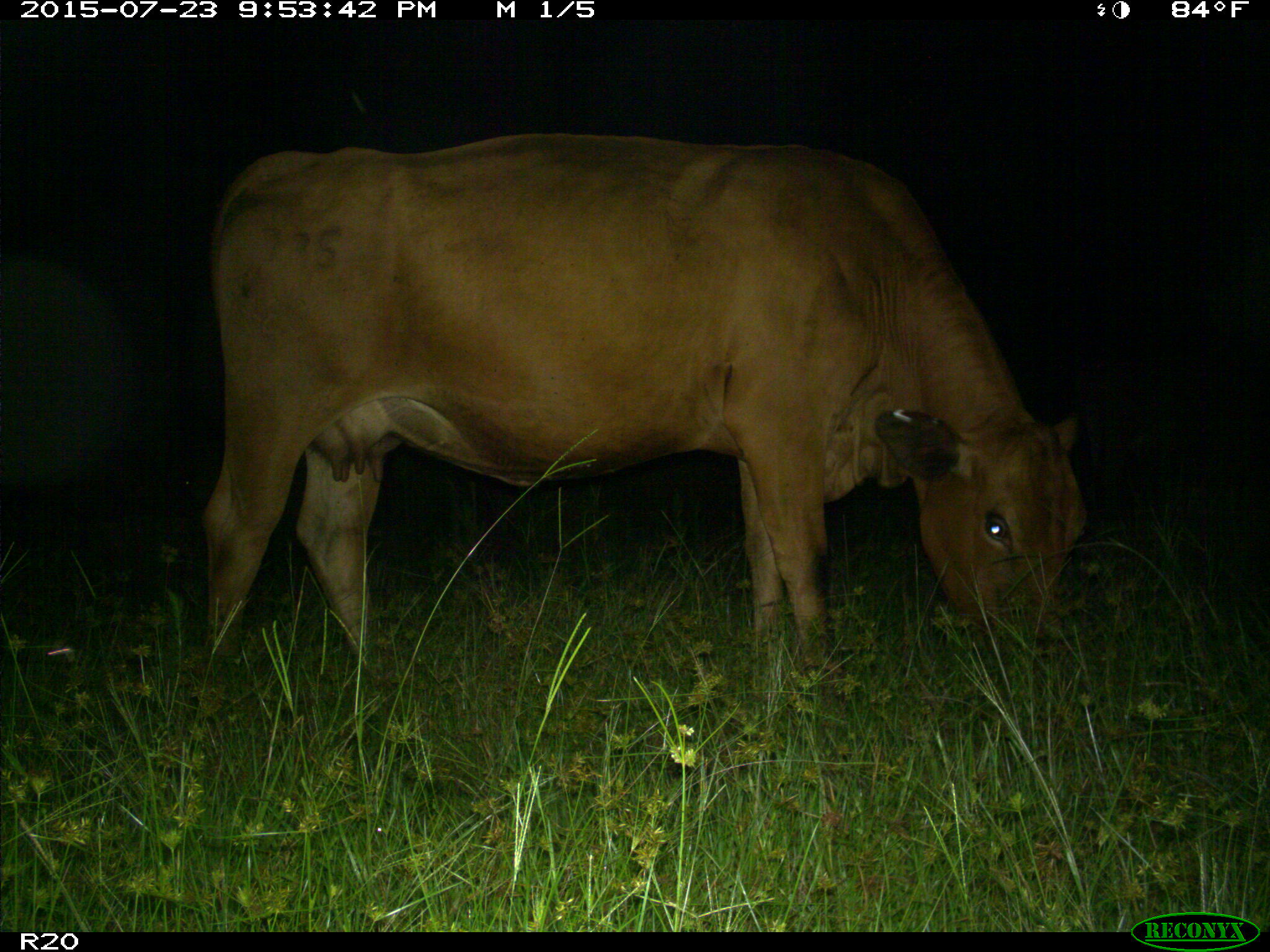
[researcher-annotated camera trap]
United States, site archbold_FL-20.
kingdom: Animalia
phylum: Chordata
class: Mammalia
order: Artiodactyla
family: Bovidae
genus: Bos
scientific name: Bos taurus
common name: domestic cow